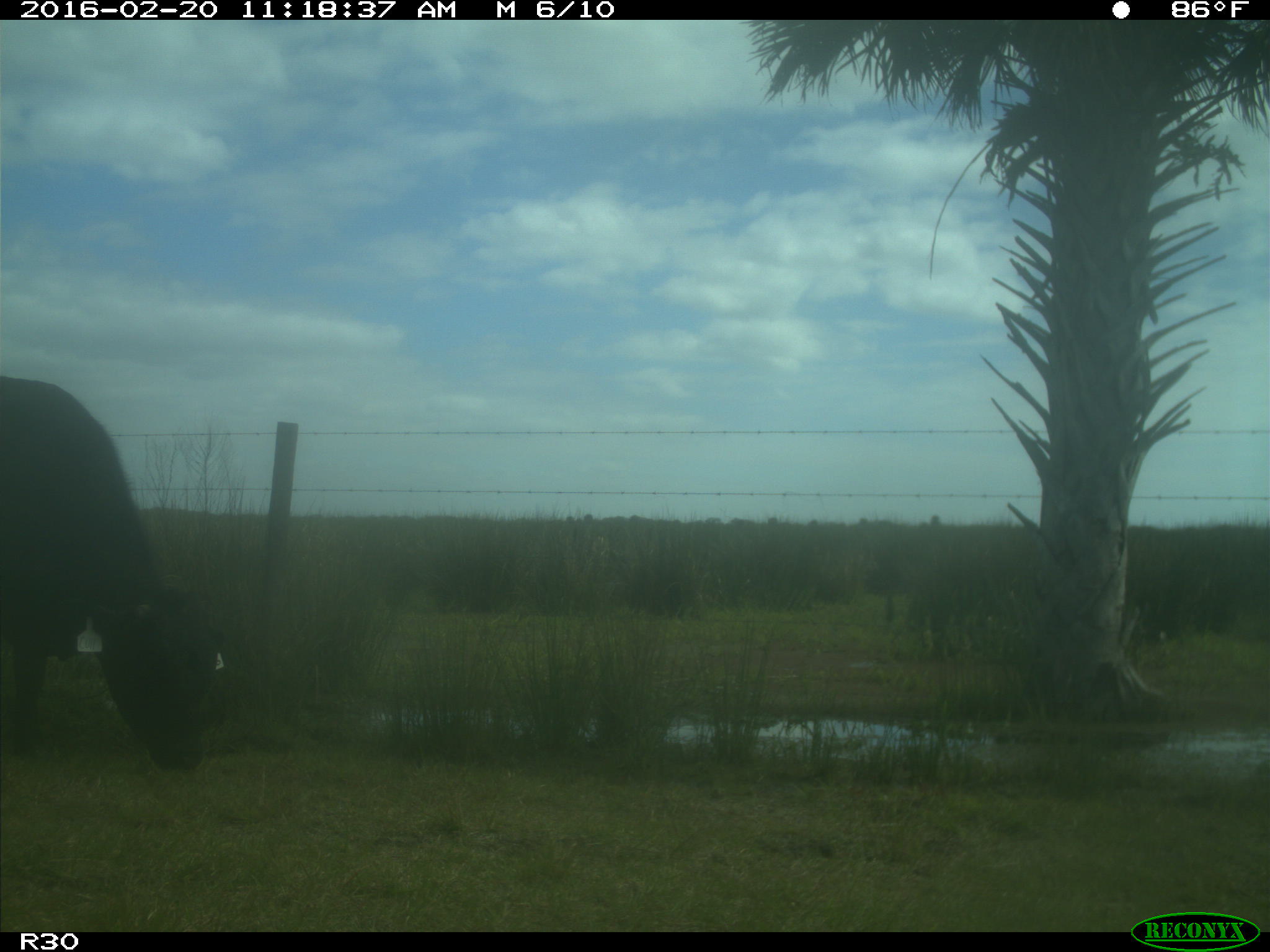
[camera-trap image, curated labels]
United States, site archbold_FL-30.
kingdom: Animalia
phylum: Chordata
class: Mammalia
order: Artiodactyla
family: Bovidae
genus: Bos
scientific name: Bos taurus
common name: domestic cow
Bos taurus (domestic cow).